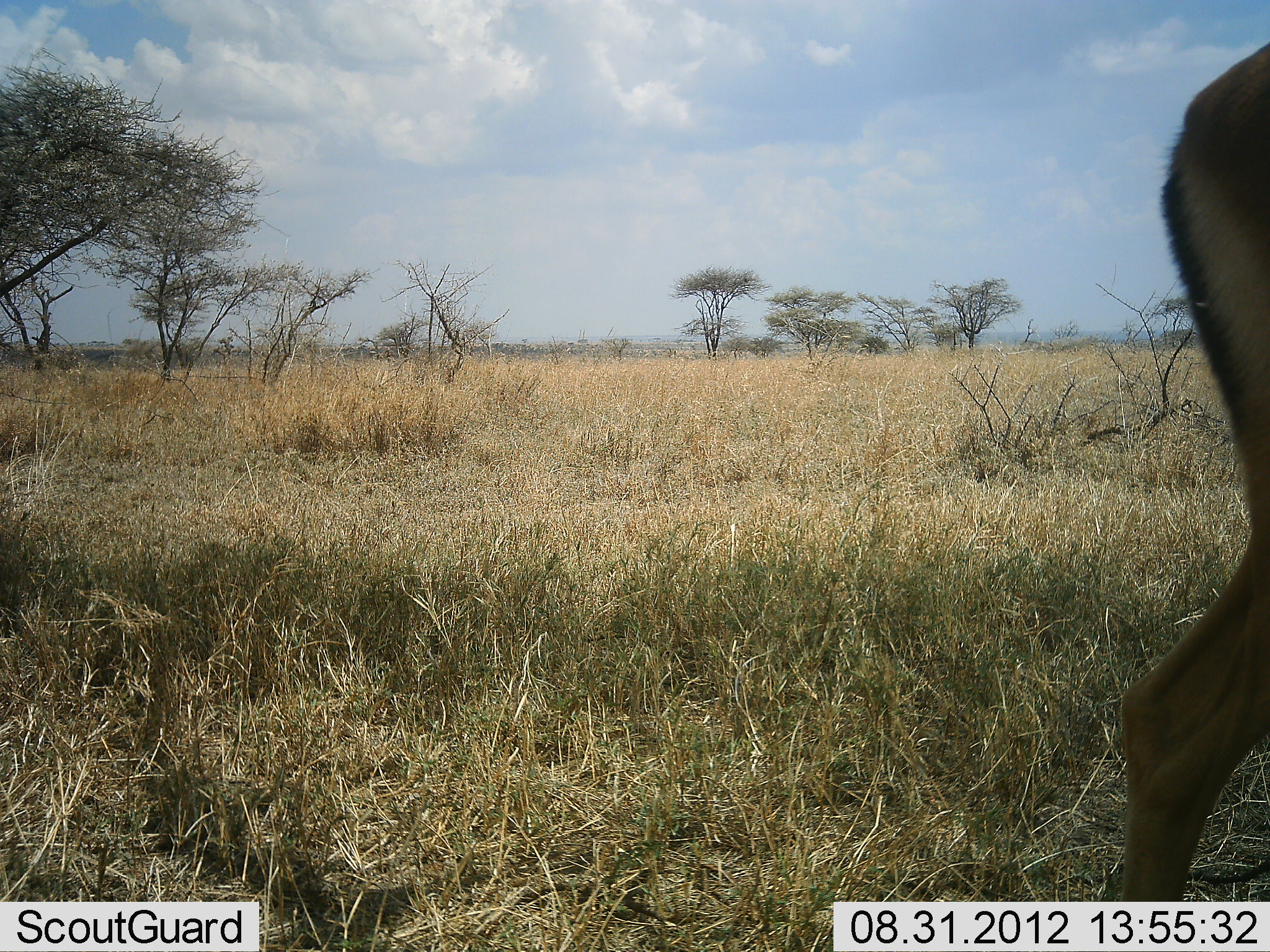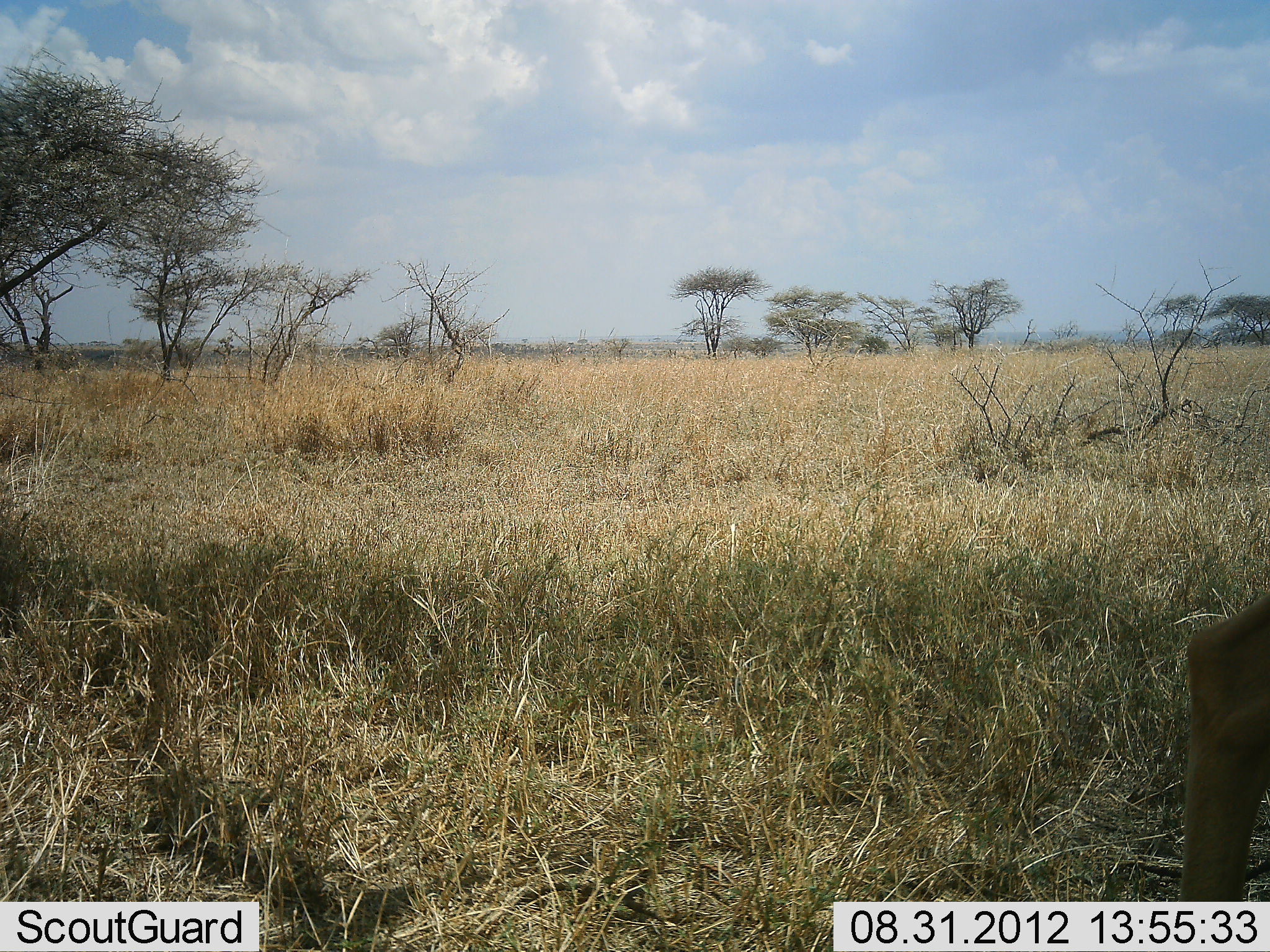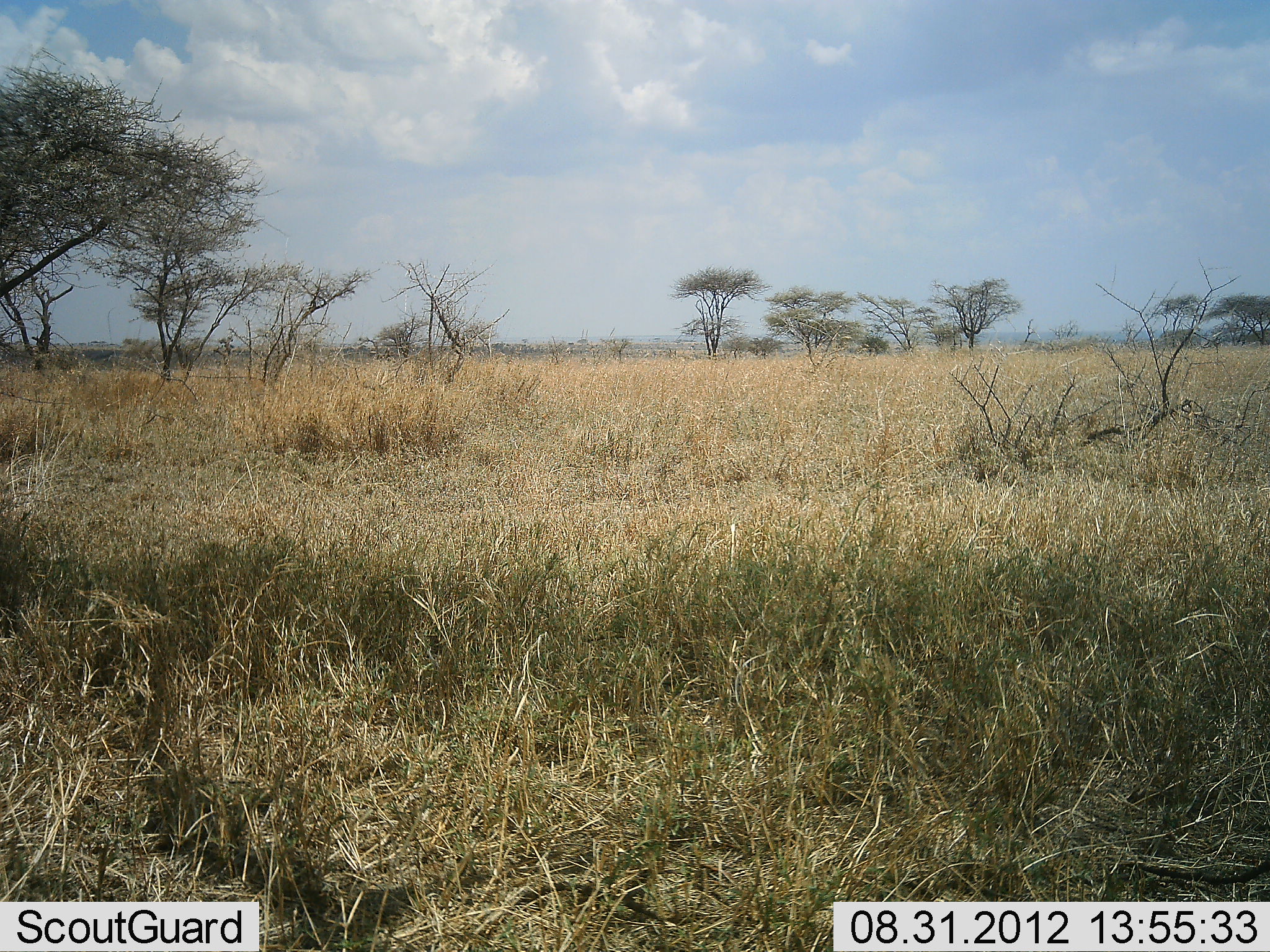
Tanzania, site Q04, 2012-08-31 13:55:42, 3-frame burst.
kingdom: Animalia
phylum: Chordata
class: Mammalia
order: Artiodactyla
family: Bovidae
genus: Aepyceros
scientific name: Aepyceros melampus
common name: impala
Impala (Aepyceros melampus), count 1. Behavior (volunteer vote fractions): standing 20%, resting 0%, moving 80%, interacting 0%. Young present (vote fraction): 0%. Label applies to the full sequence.